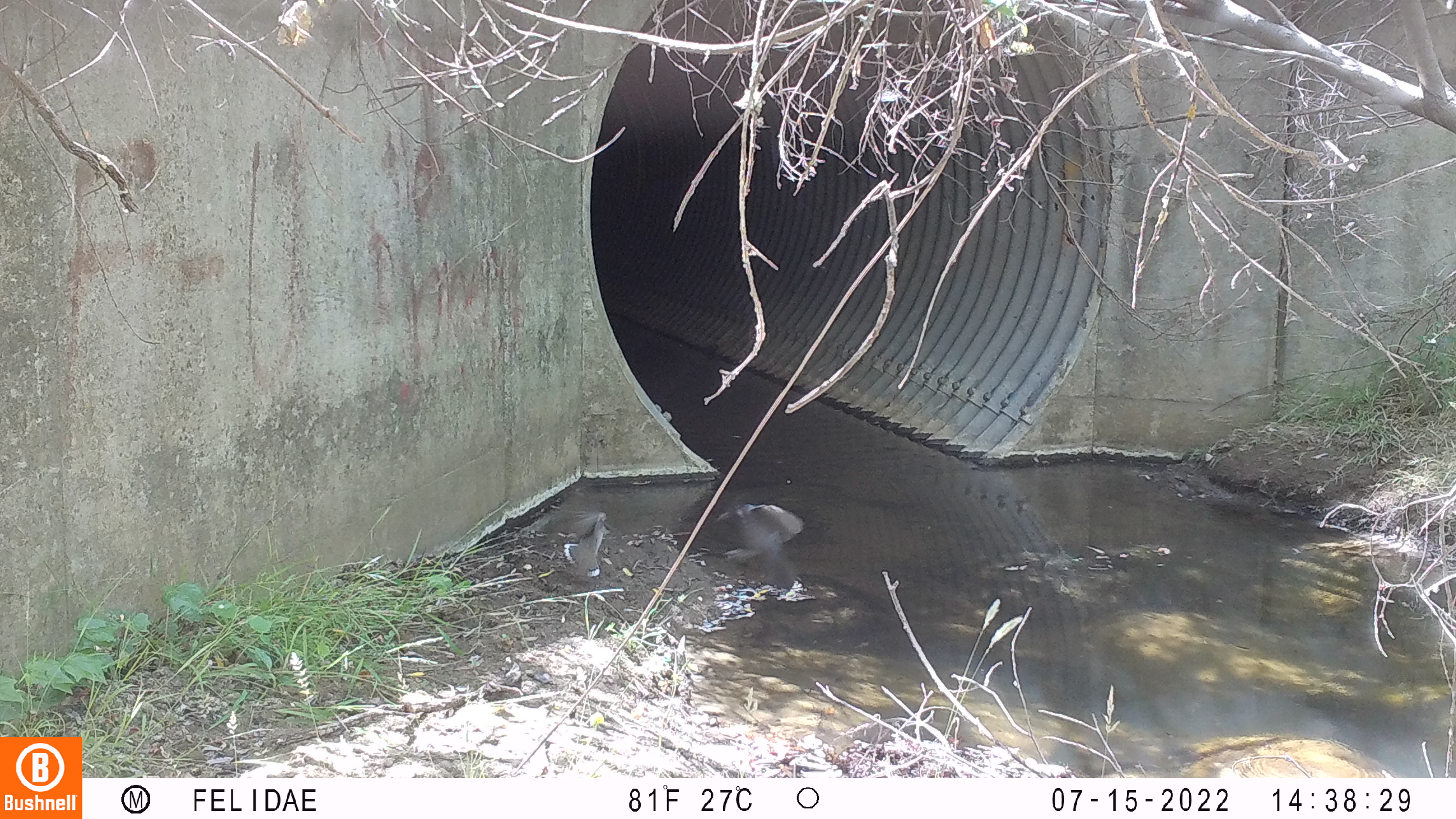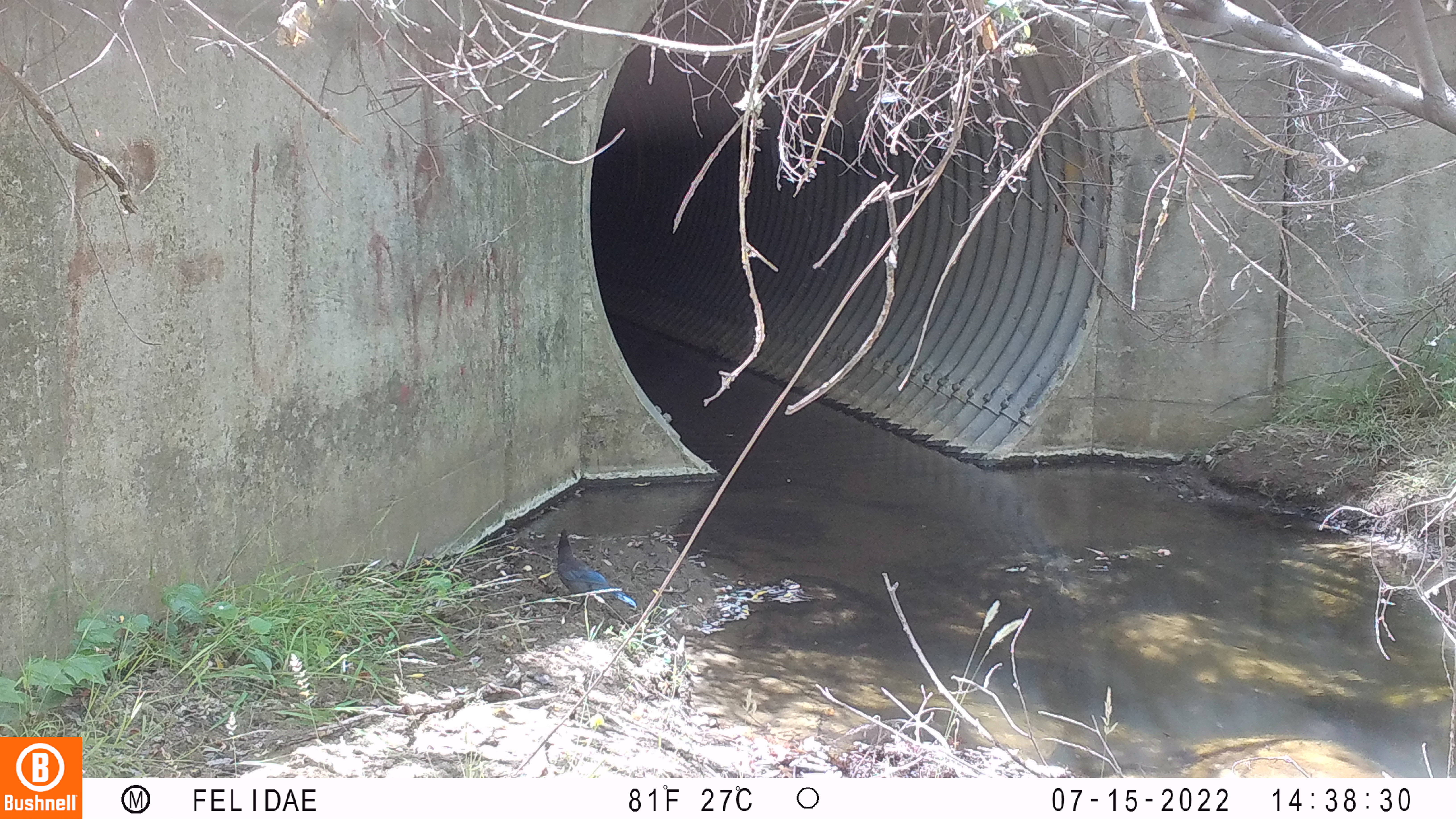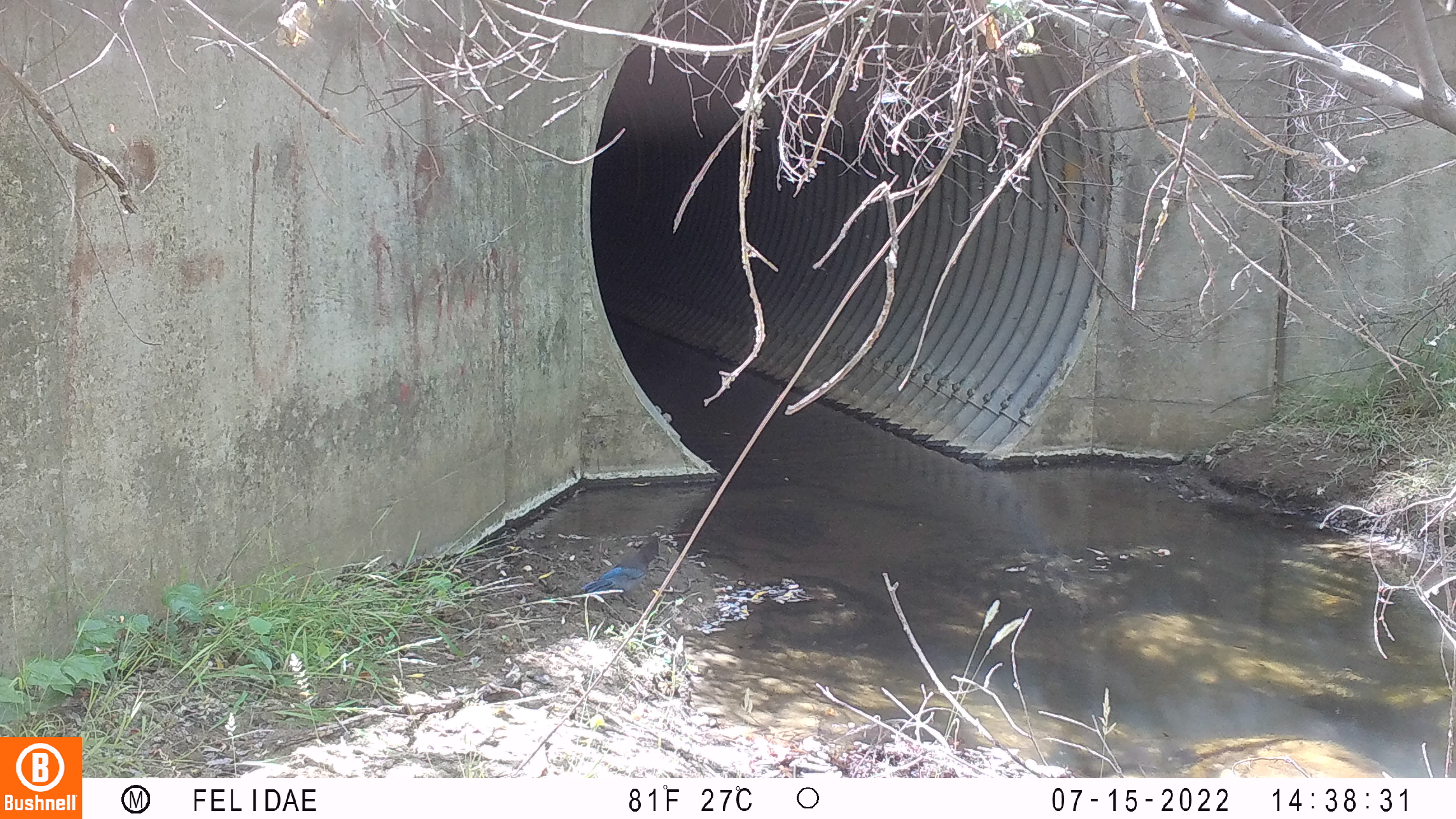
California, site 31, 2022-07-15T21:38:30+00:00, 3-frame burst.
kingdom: Animalia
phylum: Chordata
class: Aves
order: Columbiformes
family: Columbidae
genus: Zenaida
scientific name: Zenaida macroura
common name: mourning dove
Mourning dove (Zenaida macroura).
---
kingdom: Animalia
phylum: Chordata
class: Aves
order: Passeriformes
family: Corvidae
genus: Cyanocitta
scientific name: Cyanocitta stelleri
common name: steller's jay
Steller's jay (Cyanocitta stelleri).